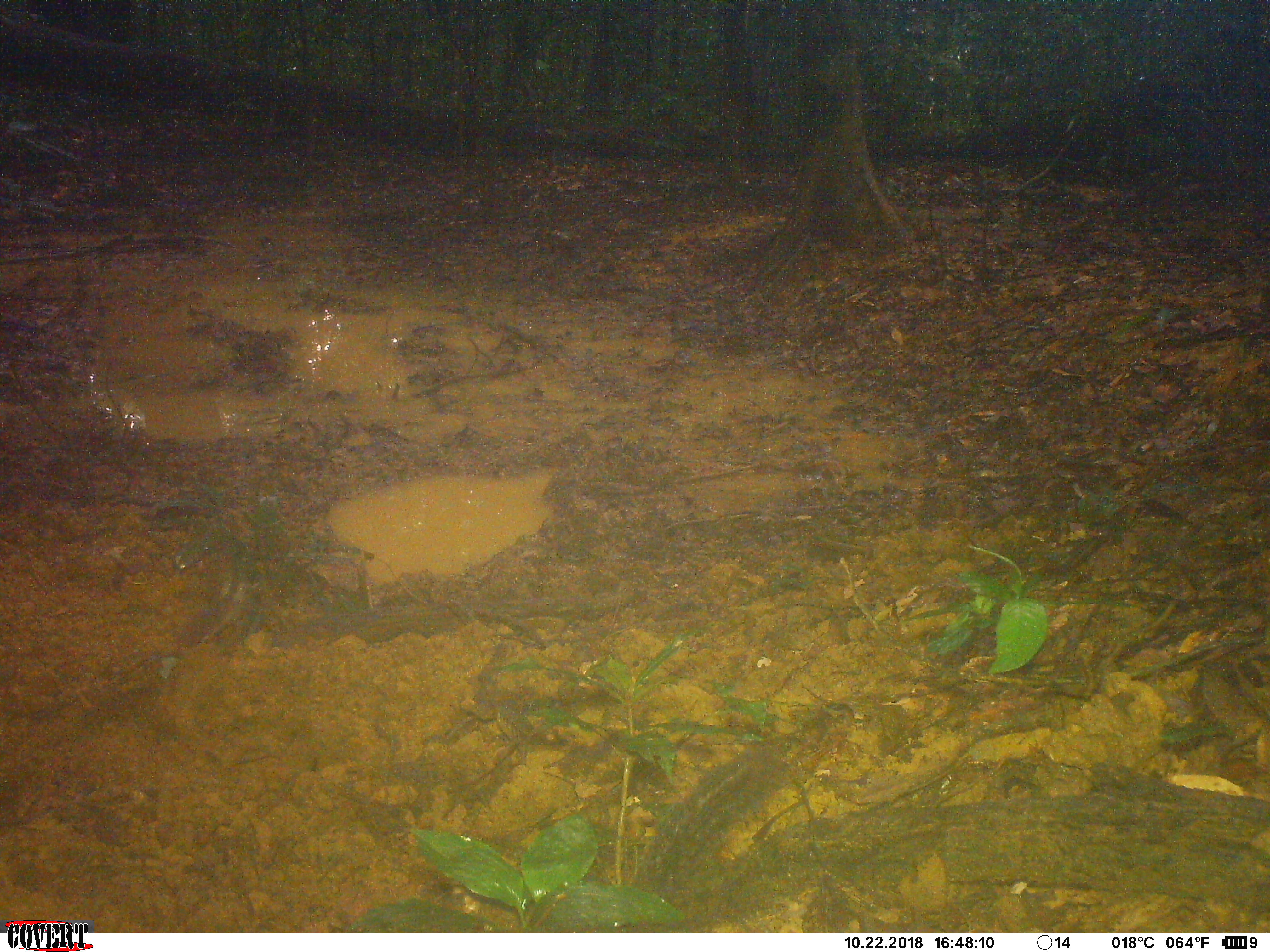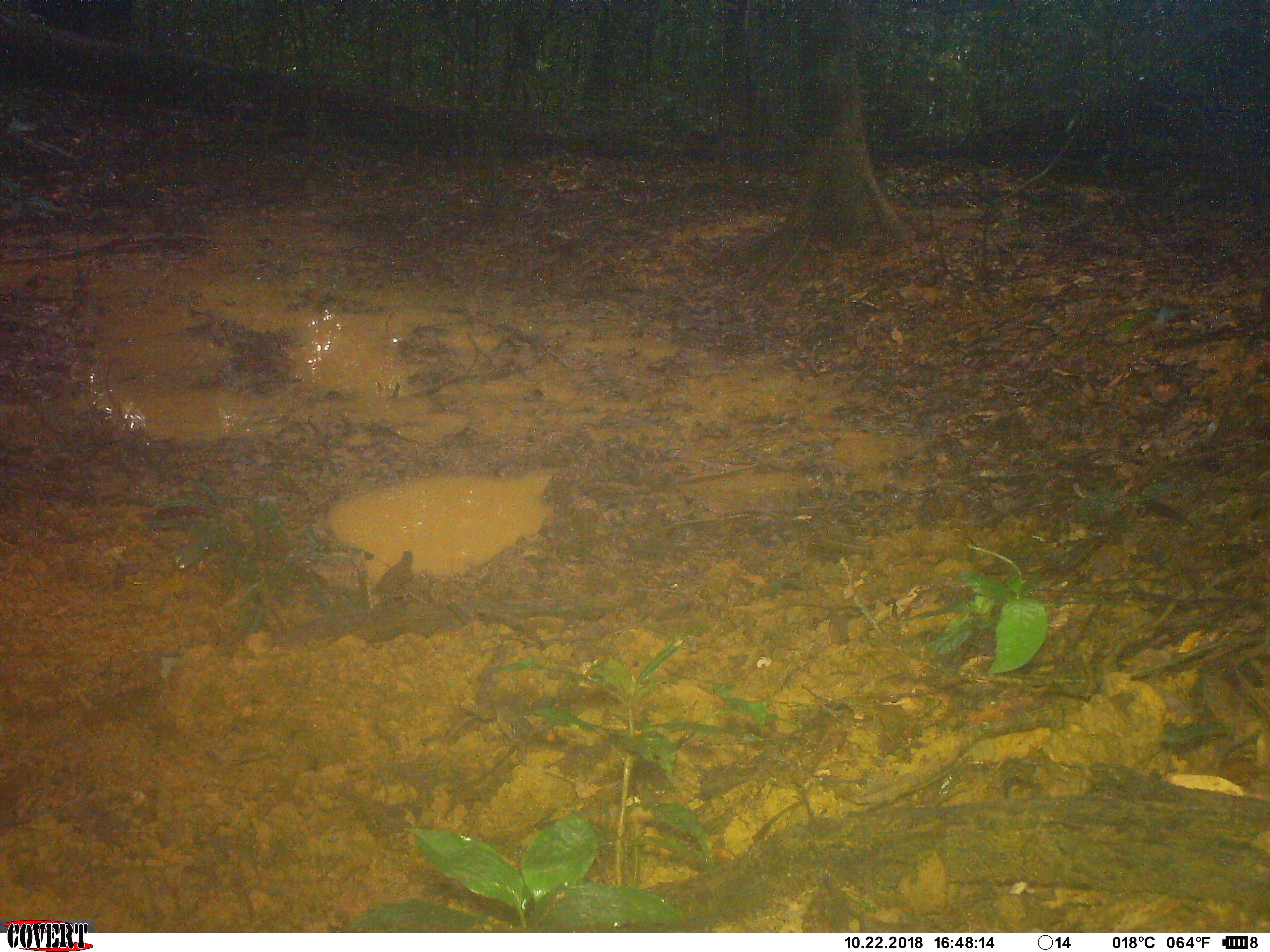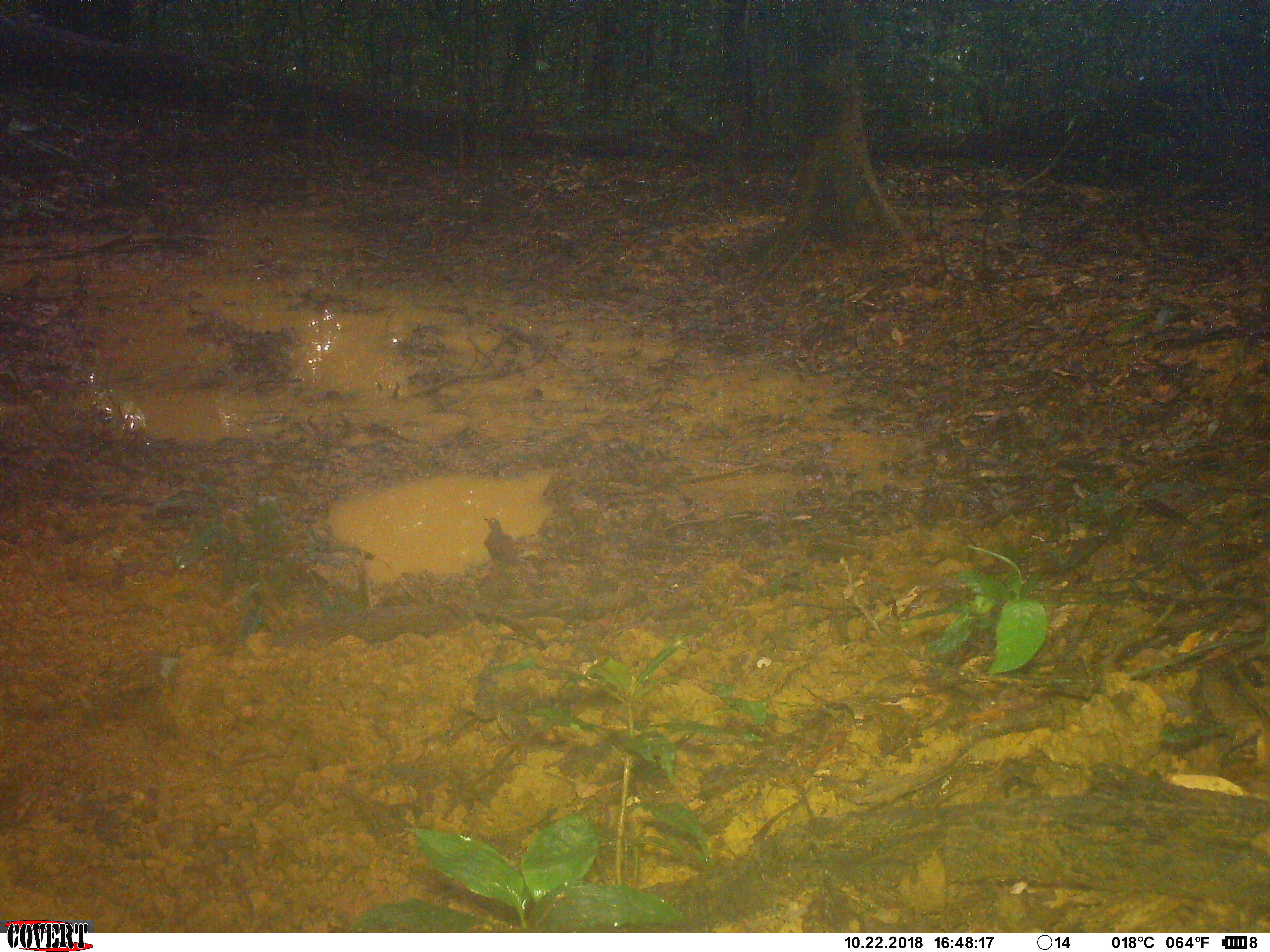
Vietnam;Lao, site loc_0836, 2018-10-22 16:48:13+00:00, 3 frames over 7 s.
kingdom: Animalia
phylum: Chordata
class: Mammalia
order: Rodentia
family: Sciuridae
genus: Dremomys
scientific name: Dremomys rufigenis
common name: red-cheeked squirrel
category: red cheeked squirrel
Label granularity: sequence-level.